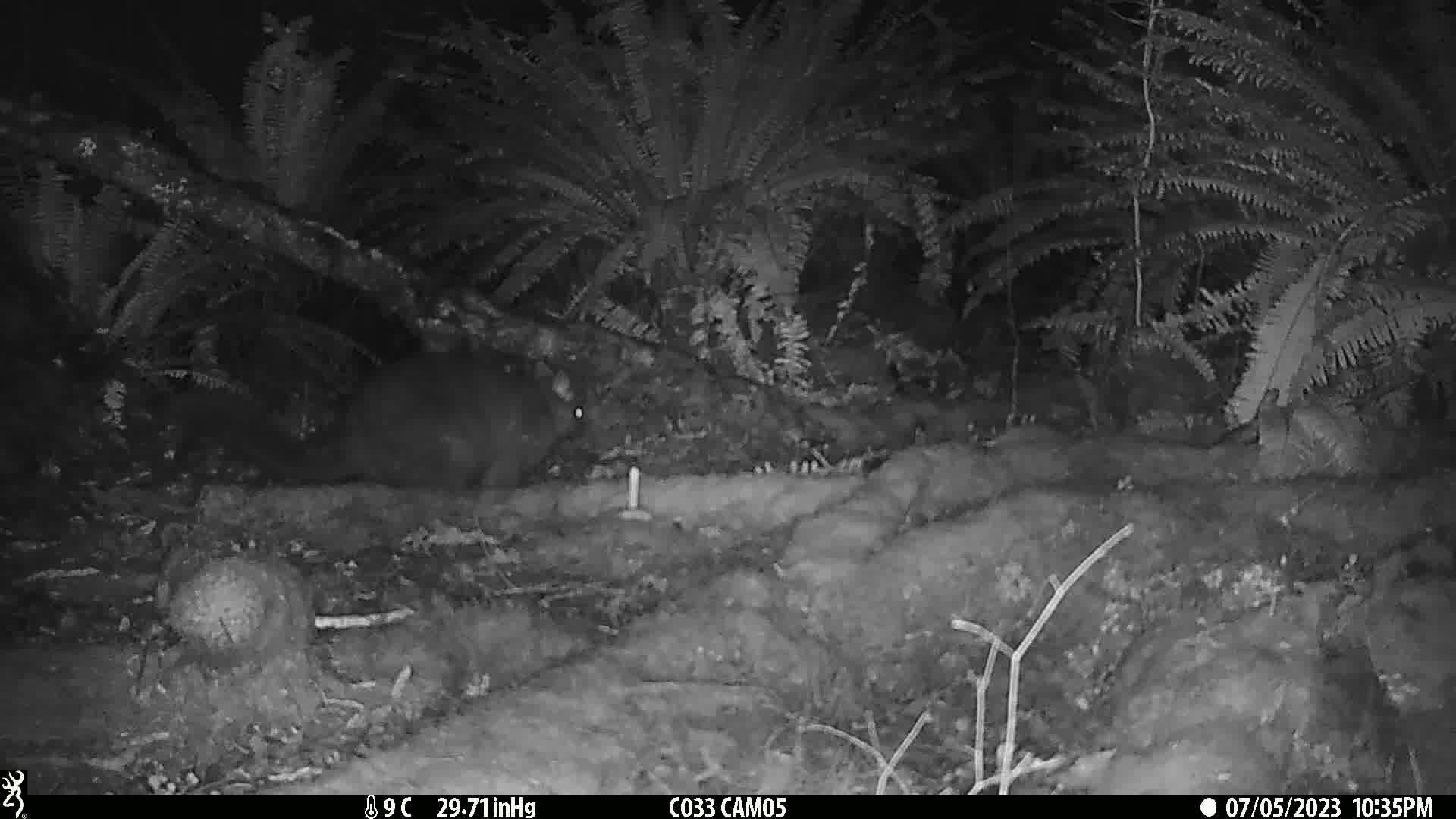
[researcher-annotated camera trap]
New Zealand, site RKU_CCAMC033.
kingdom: Animalia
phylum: Chordata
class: Mammalia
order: Diprotodontia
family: Phalangeridae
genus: Trichosurus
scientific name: Trichosurus vulpecula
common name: common brushtail possum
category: possum